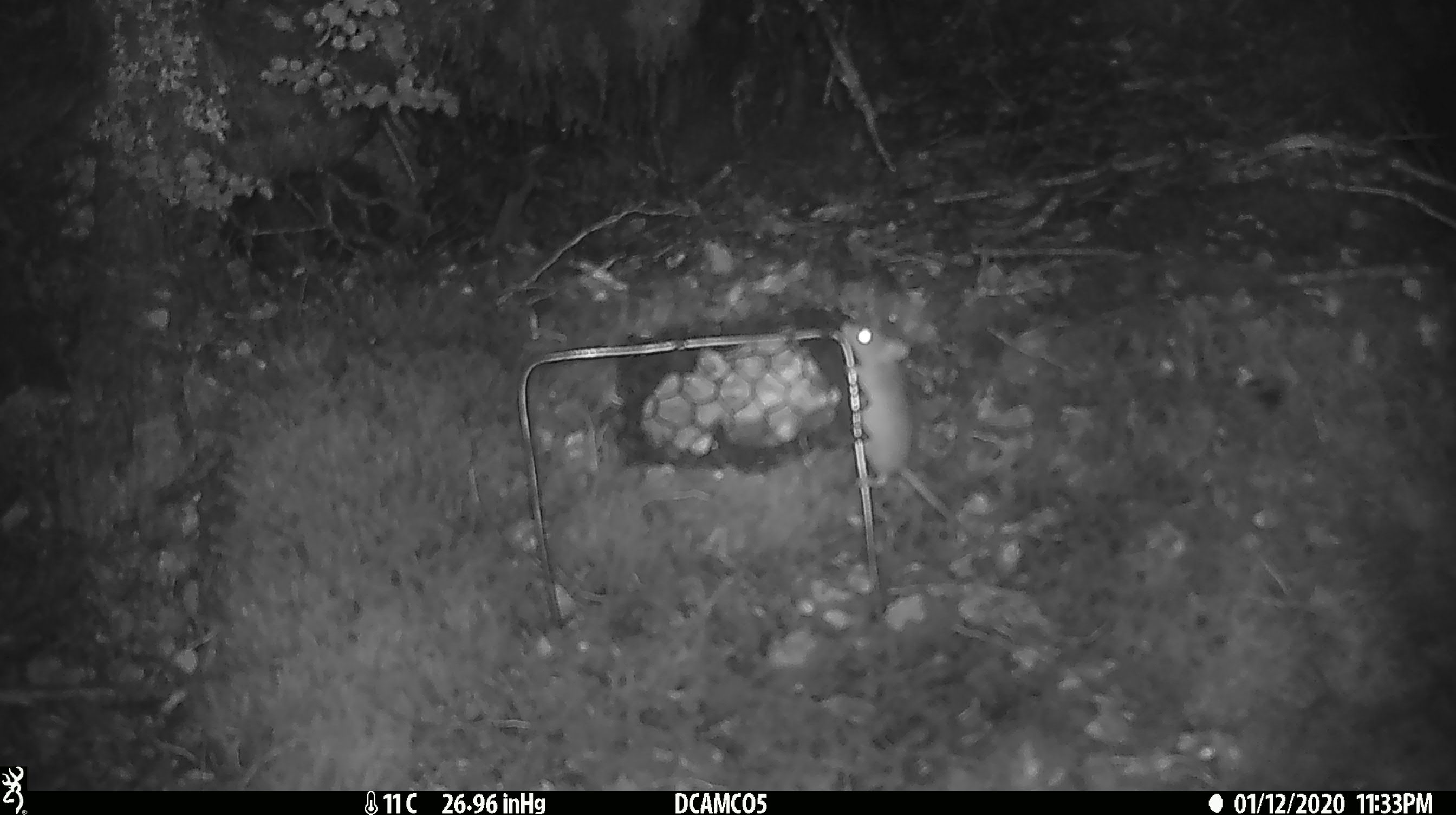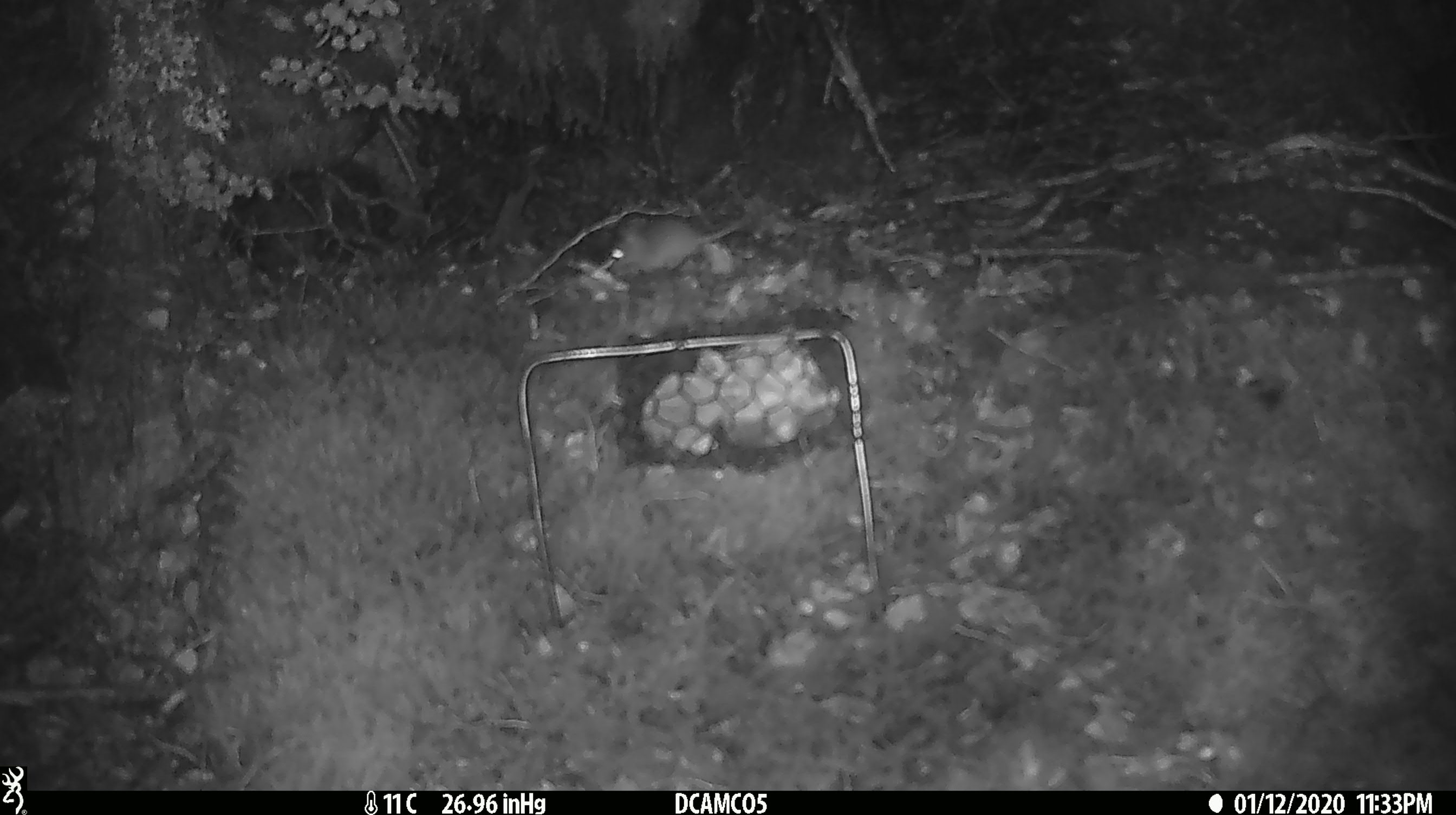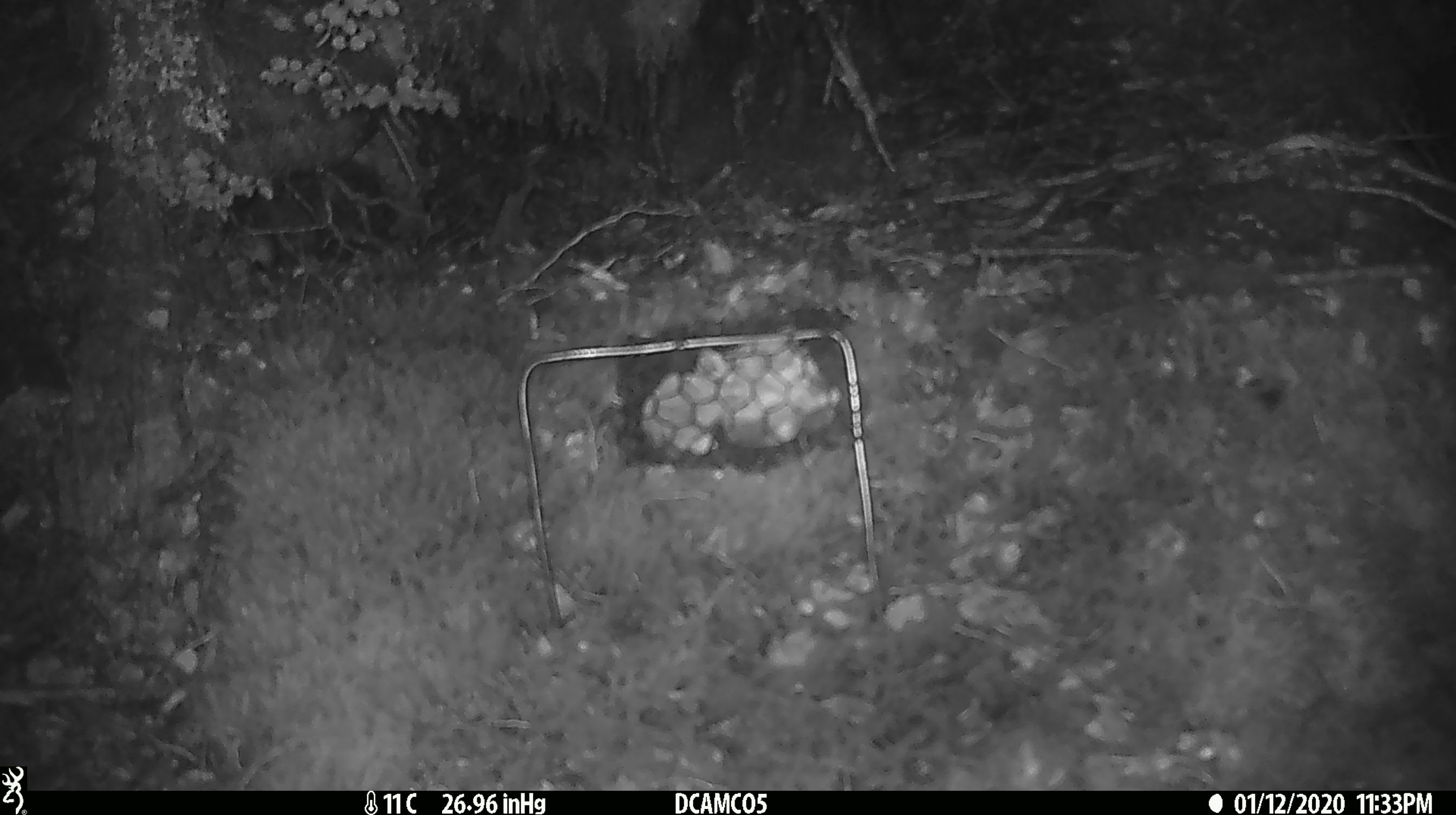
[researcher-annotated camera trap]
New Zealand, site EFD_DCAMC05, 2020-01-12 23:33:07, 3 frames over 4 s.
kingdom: Animalia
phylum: Chordata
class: Mammalia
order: Rodentia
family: Muridae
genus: Mus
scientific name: Mus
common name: mouse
Mouse (Mus).